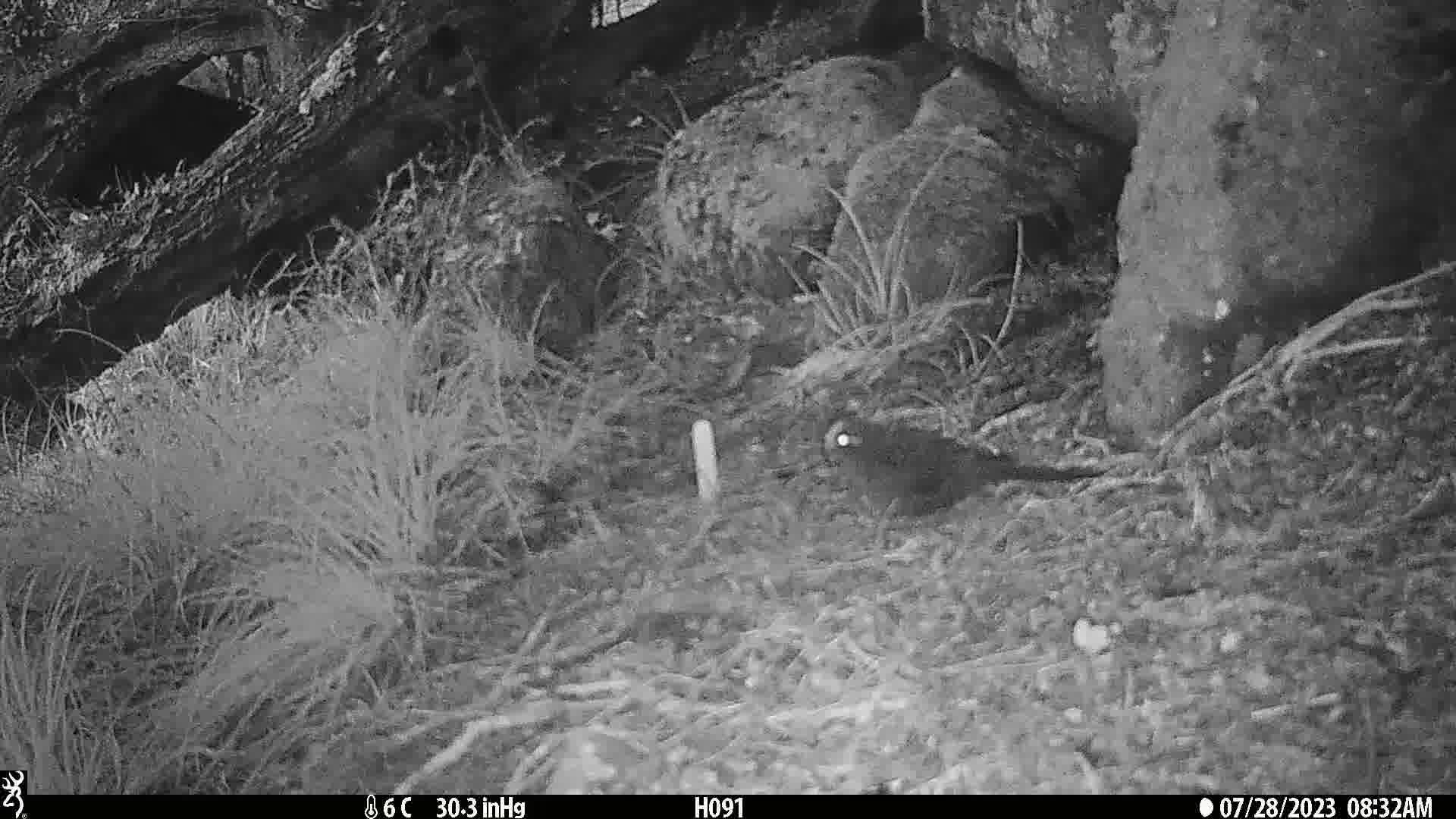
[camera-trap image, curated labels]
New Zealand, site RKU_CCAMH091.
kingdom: Animalia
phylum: Chordata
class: Aves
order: Passeriformes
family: Turdidae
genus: Turdus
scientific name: Turdus merula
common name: eurasian blackbird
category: blackbird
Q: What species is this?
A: Blackbird (eurasian blackbird) (Turdus merula).